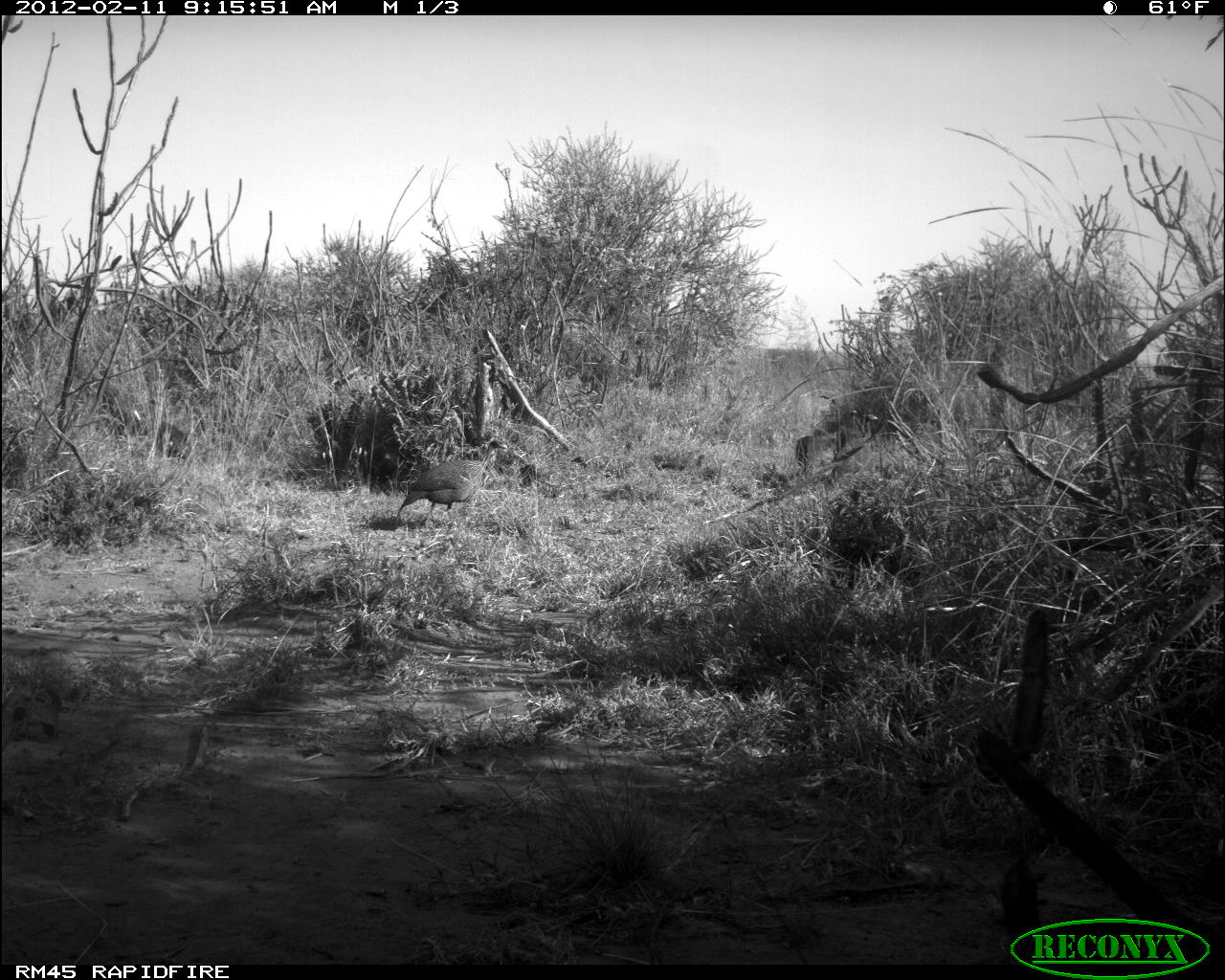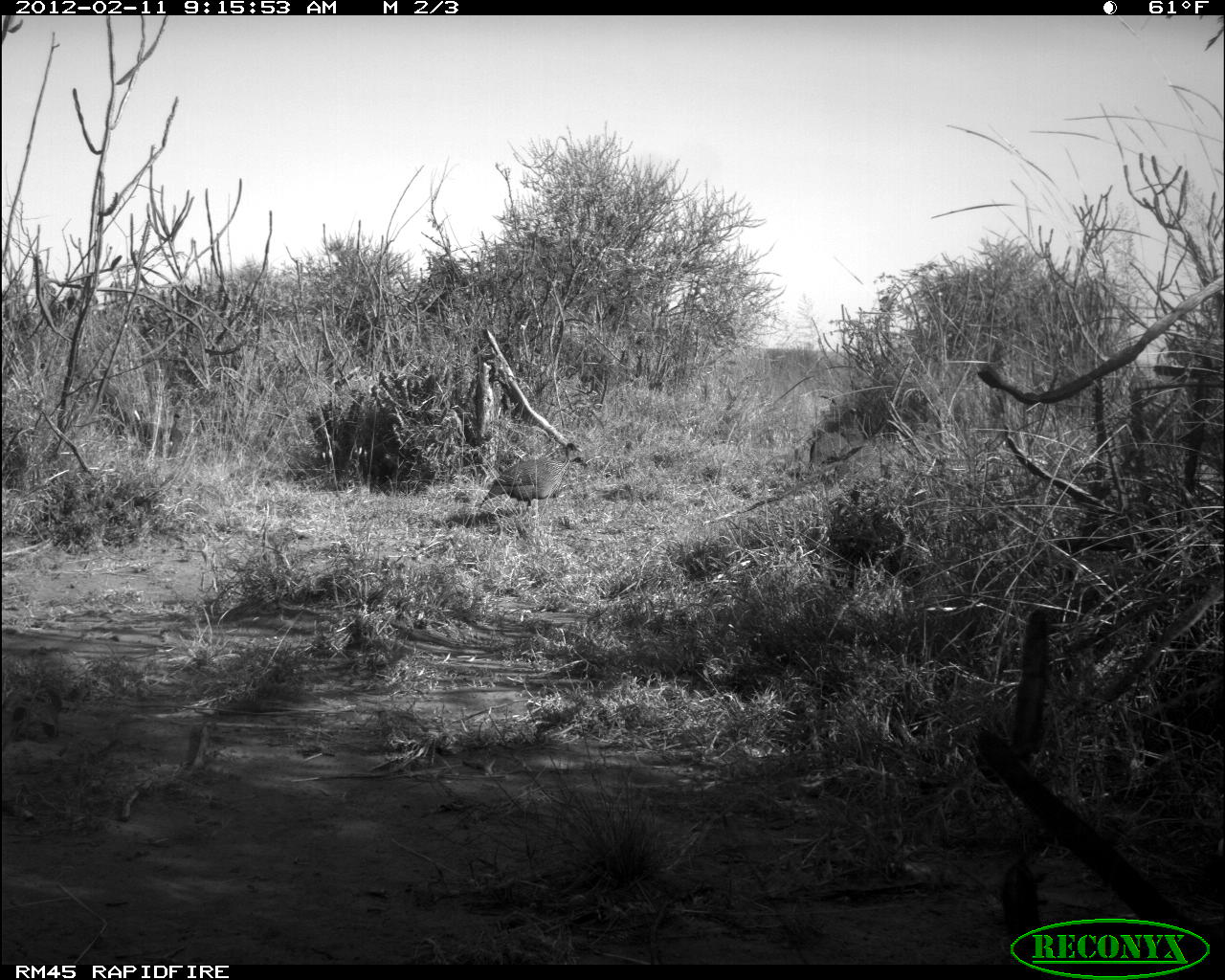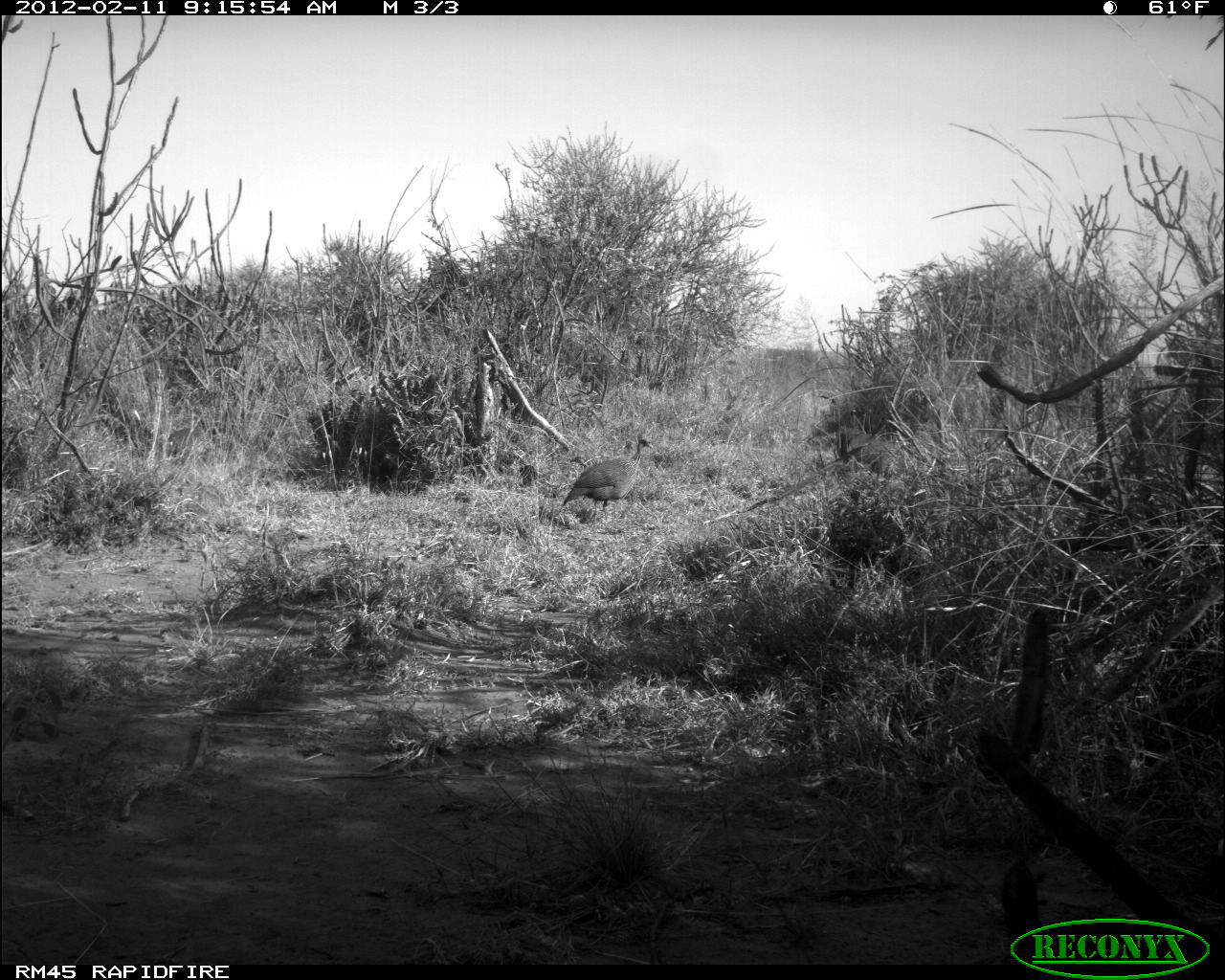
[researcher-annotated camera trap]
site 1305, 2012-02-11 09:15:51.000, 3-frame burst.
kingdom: Animalia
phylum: Chordata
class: Aves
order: Galliformes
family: Numididae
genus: Acryllium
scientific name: Acryllium vulturinum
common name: vulturine guineafowl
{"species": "Acryllium vulturinum (vulturine guineafowl)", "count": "3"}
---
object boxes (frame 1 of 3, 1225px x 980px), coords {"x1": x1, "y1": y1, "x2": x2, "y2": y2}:
acryllium vulturinum: {"x1": 395, "y1": 438, "x2": 509, "y2": 525}; {"x1": 830, "y1": 412, "x2": 879, "y2": 483}; {"x1": 132, "y1": 412, "x2": 193, "y2": 462}; {"x1": 834, "y1": 409, "x2": 863, "y2": 453}; {"x1": 793, "y1": 432, "x2": 819, "y2": 479}; {"x1": 373, "y1": 450, "x2": 396, "y2": 490}